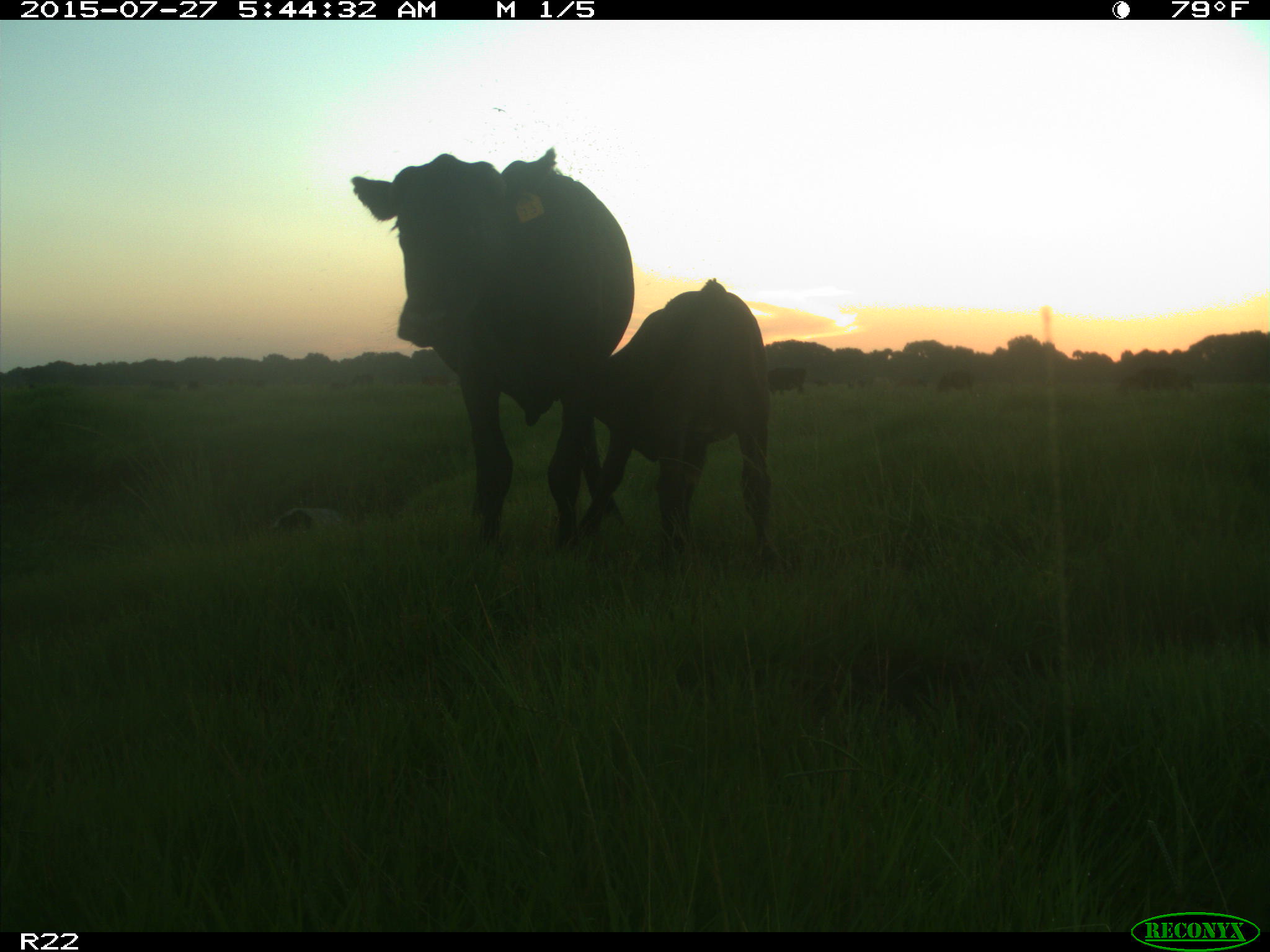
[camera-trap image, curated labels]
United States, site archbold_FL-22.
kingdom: Animalia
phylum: Chordata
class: Mammalia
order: Artiodactyla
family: Suidae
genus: Sus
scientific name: Sus scrofa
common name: wild boar